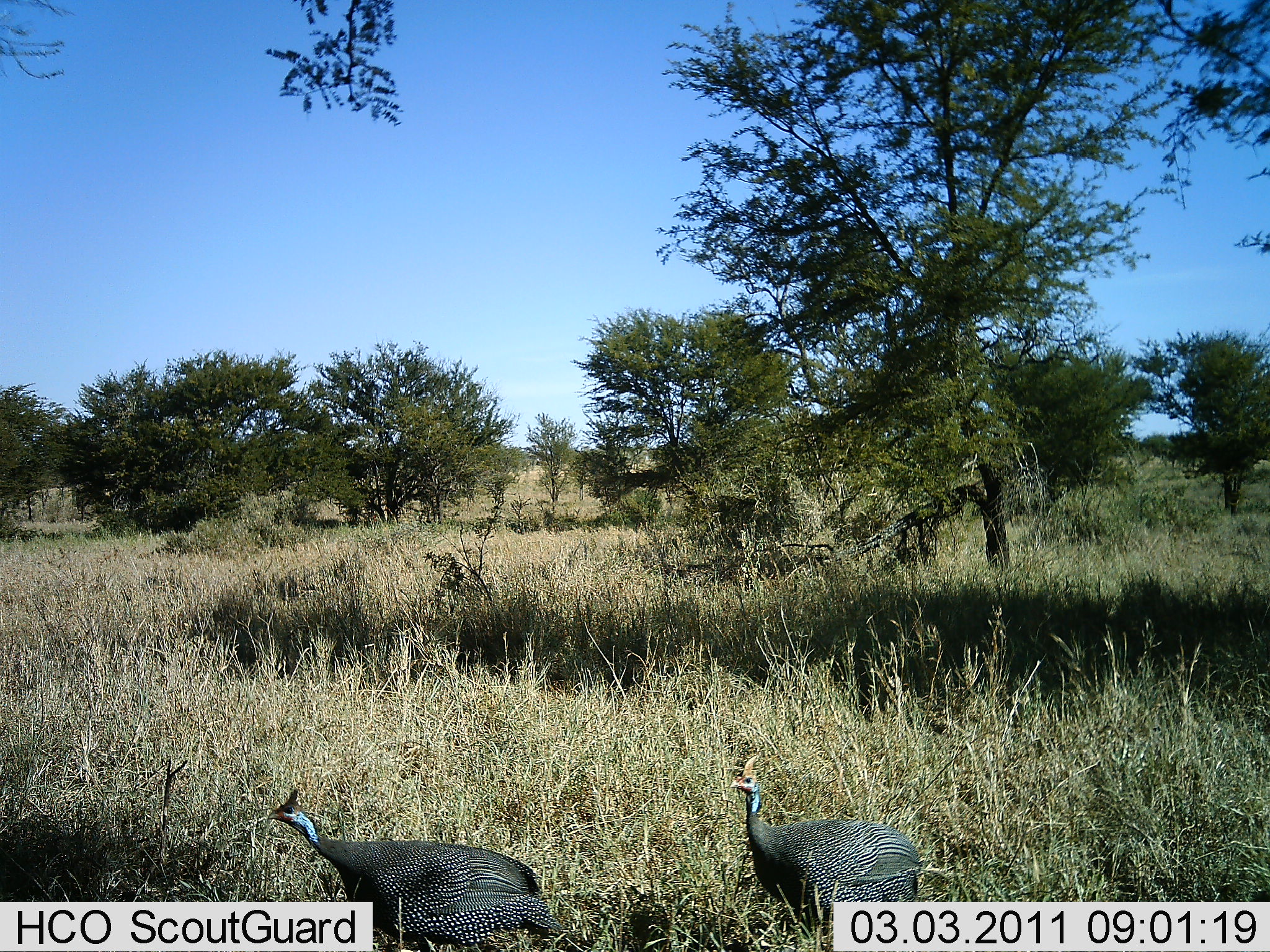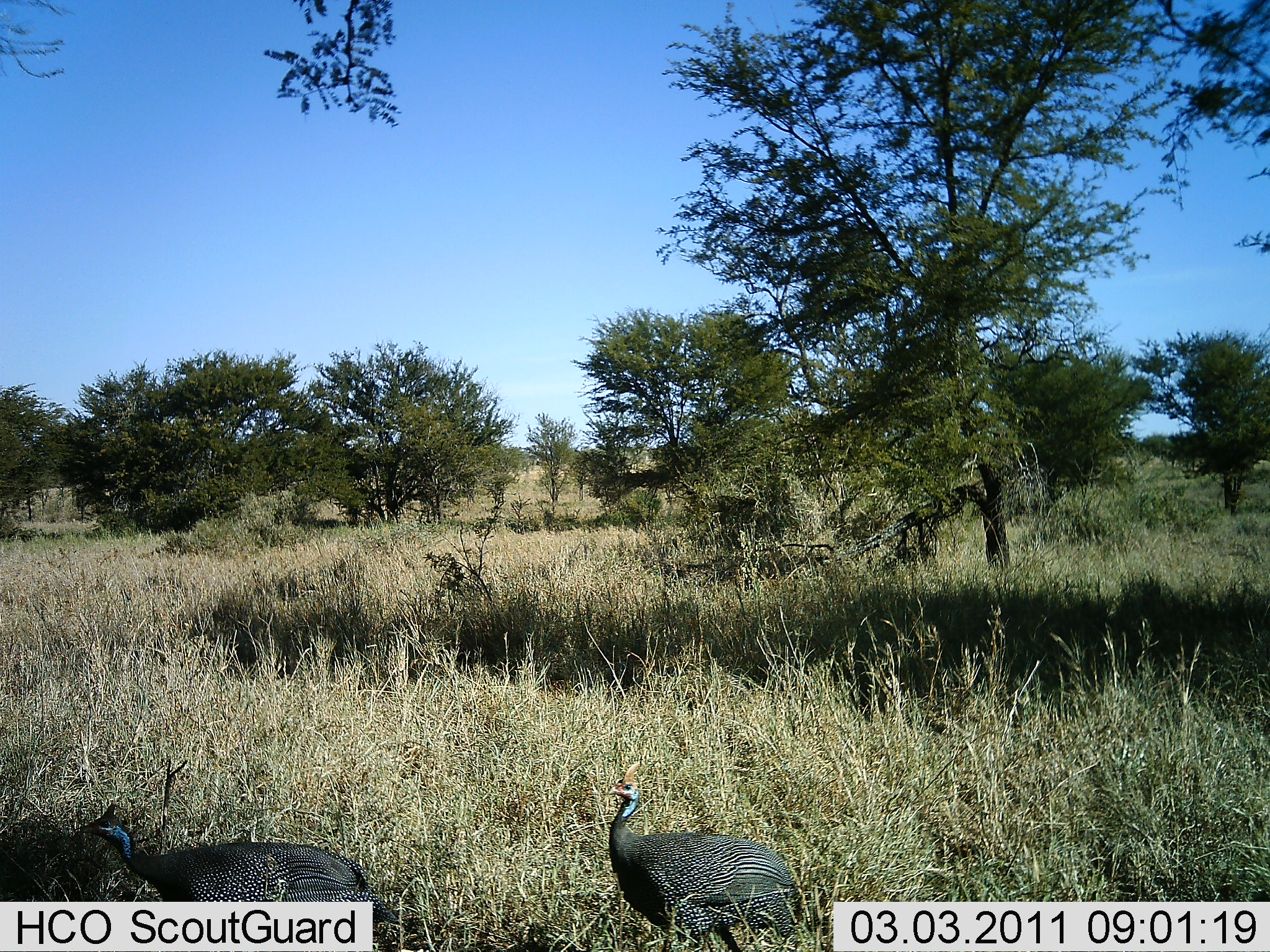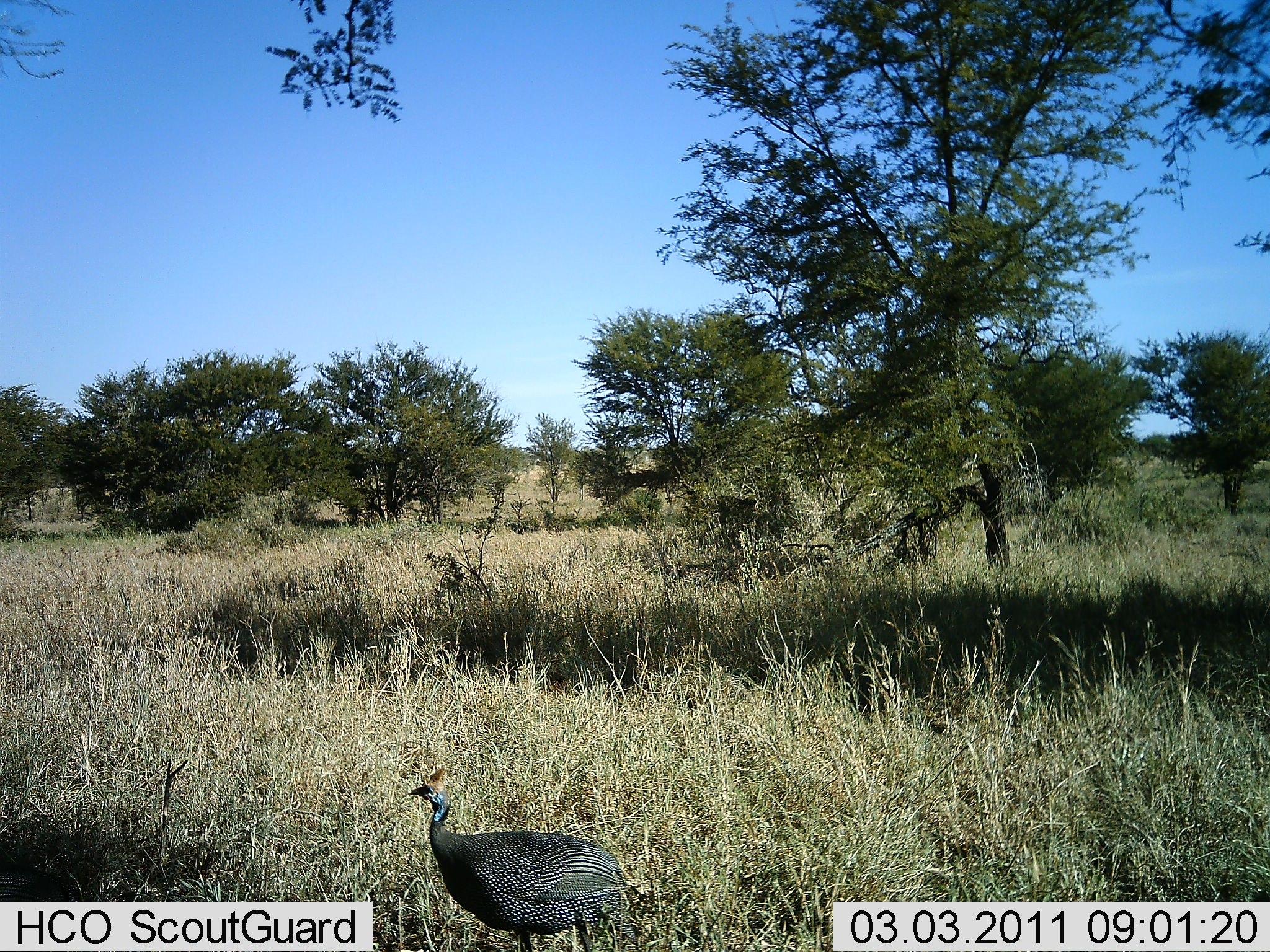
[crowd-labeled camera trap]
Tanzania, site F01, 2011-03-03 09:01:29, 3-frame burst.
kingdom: Animalia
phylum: Chordata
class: Aves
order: Galliformes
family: Numididae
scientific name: Numididae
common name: guinea fowl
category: guineafowl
Guineafowl (guinea fowl) (Numididae), count 2. Behavior (volunteer vote fractions): standing 0%, resting 0%, moving 100%, interacting 0%. Young present (vote fraction): 0%. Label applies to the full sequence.